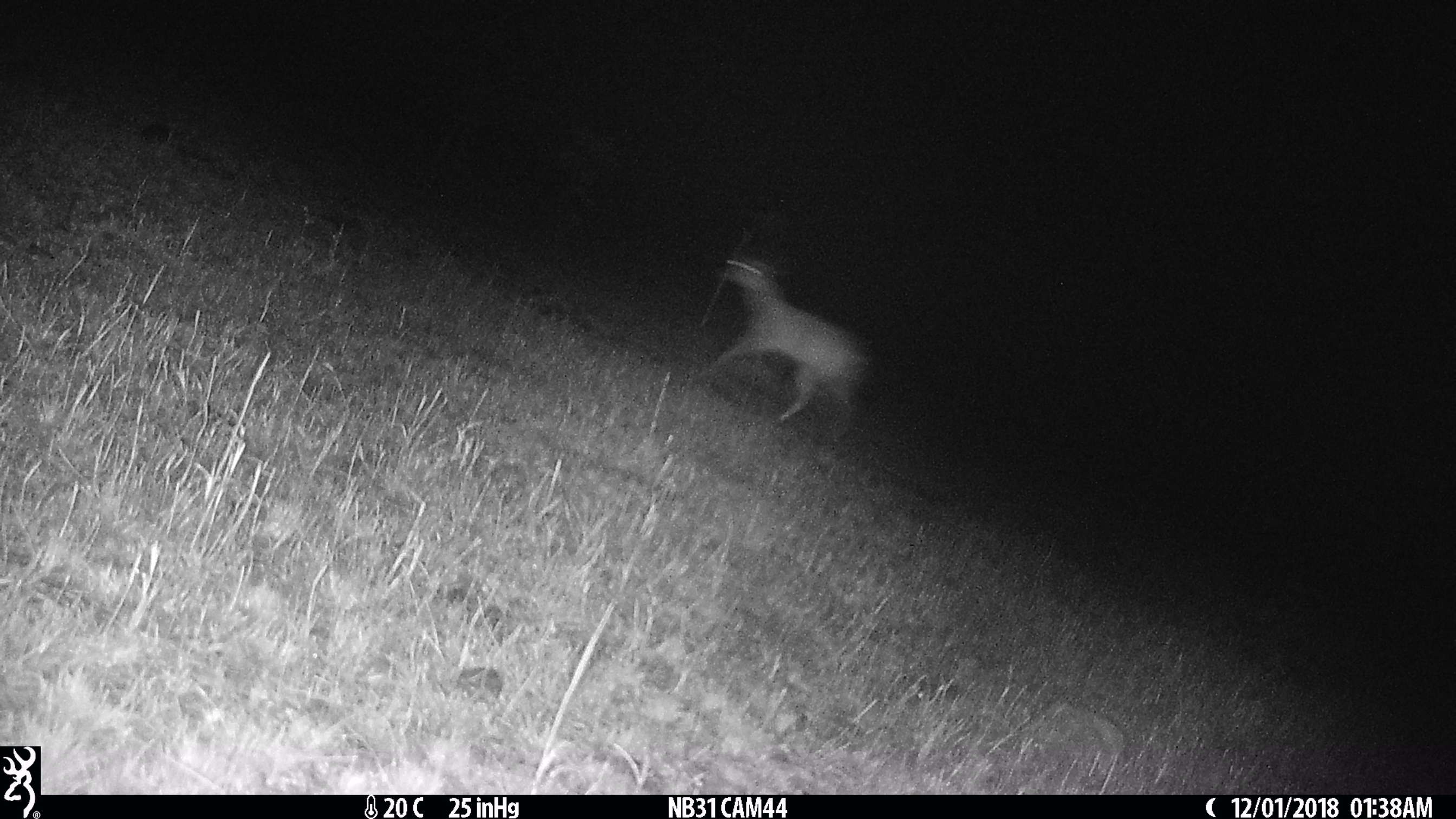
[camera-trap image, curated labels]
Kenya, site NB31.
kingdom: Animalia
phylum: Chordata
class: Mammalia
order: Artiodactyla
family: Bovidae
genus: Aepyceros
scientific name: Aepyceros melampus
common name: impala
Impala (Aepyceros melampus).